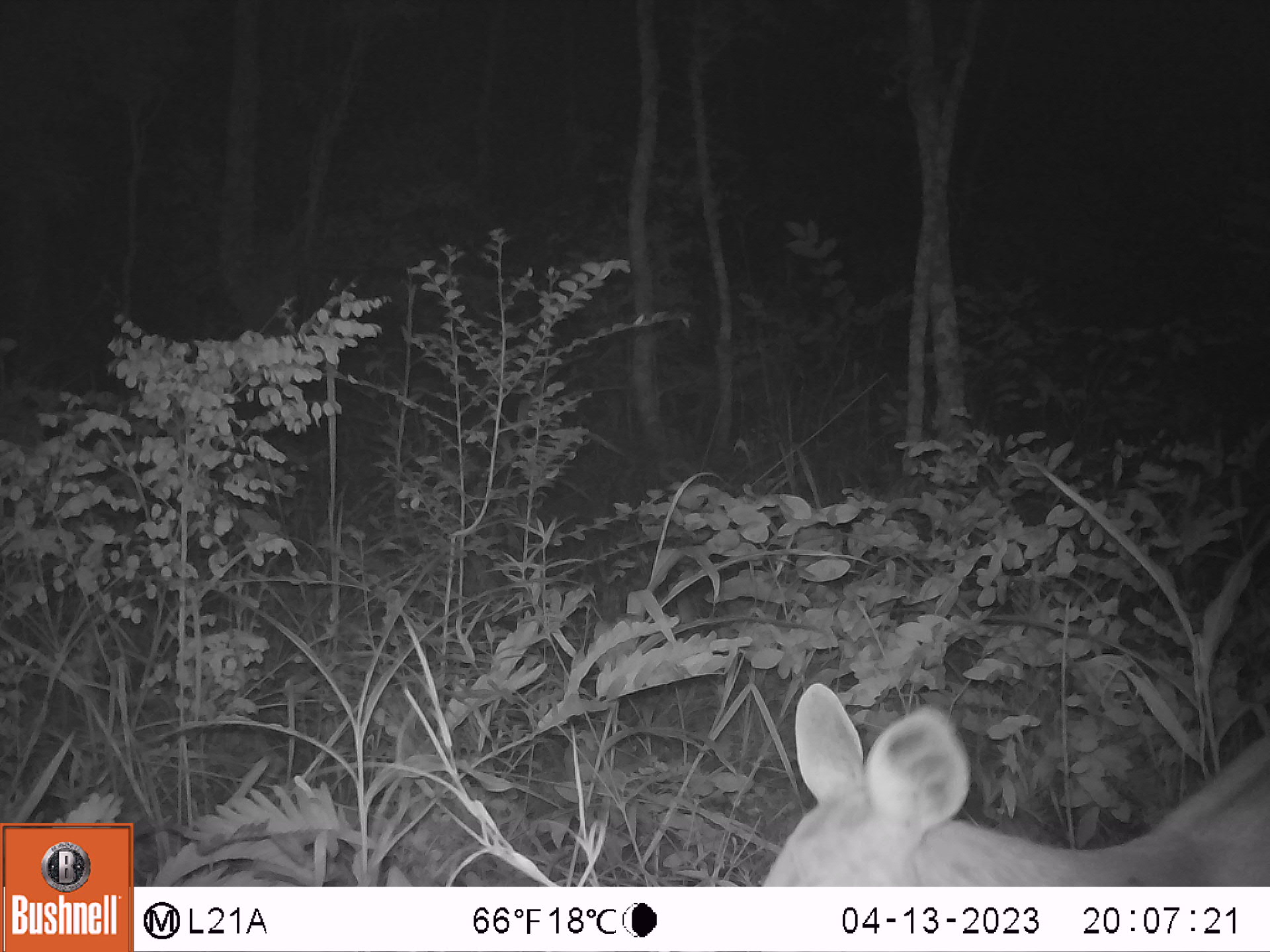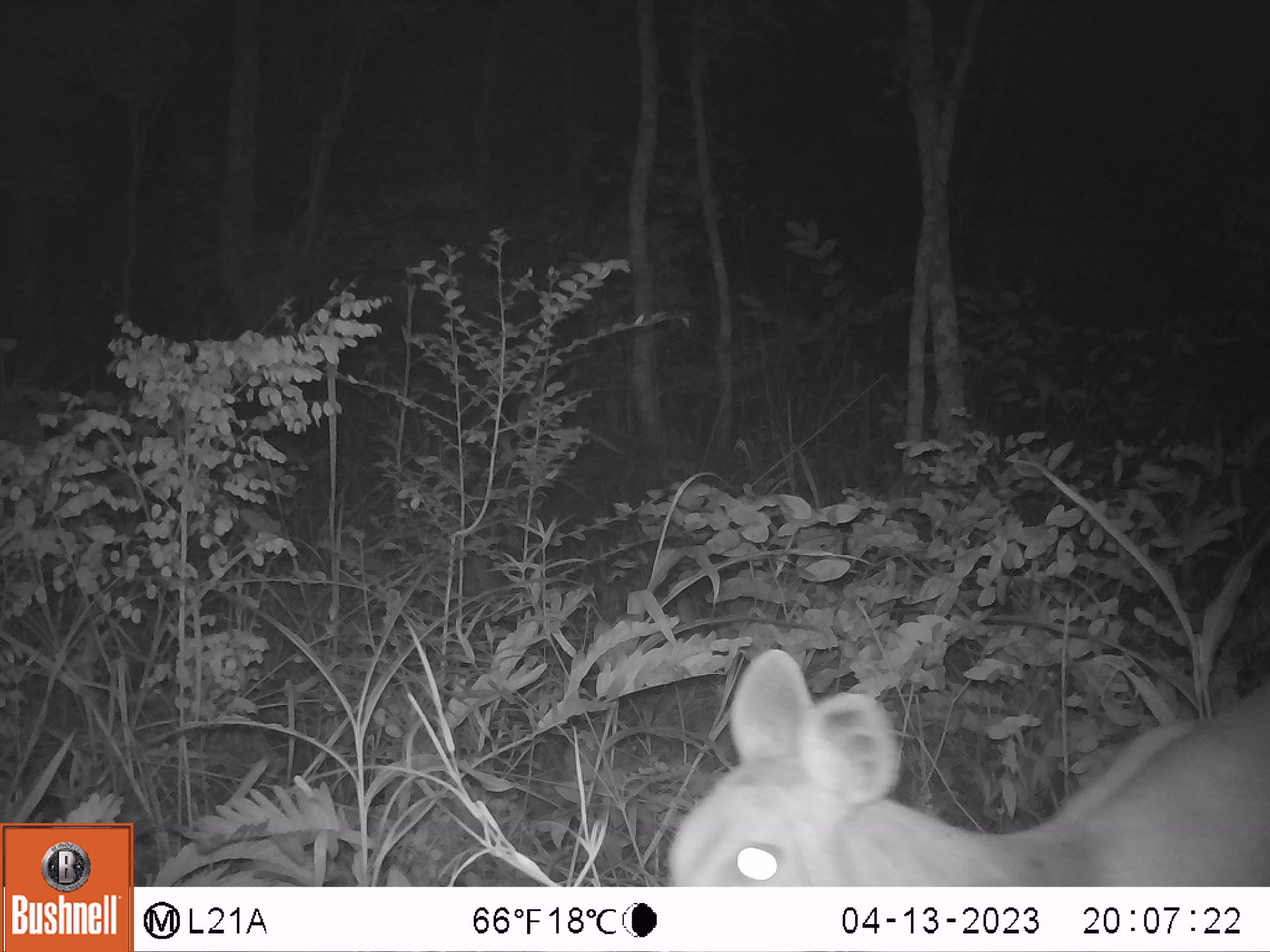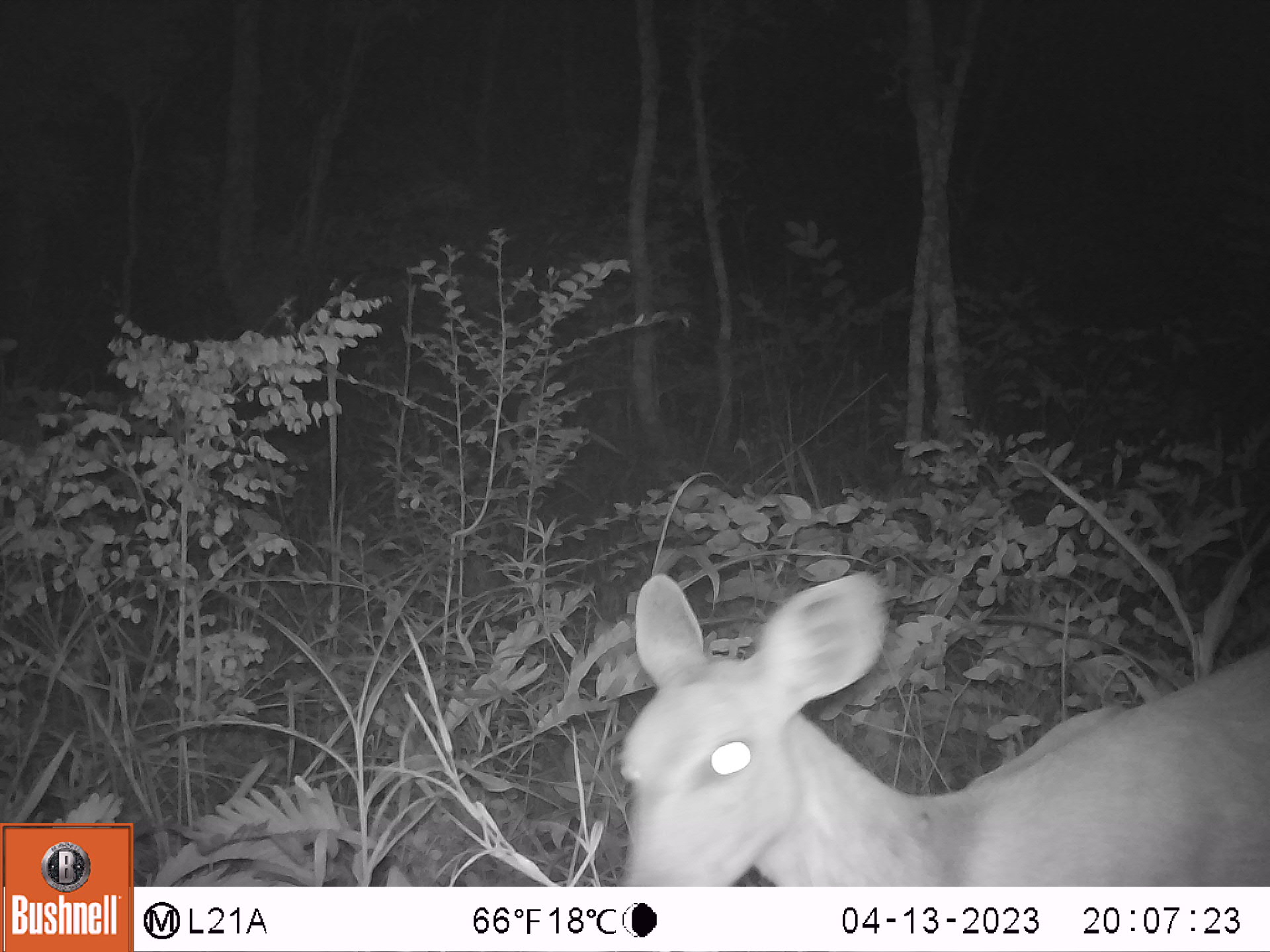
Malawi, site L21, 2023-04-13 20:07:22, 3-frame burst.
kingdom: Animalia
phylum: Chordata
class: Mammalia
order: Artiodactyla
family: Bovidae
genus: Tragelaphus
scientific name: Tragelaphus sylvaticus sylvaticus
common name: cape bushbuck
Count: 1.